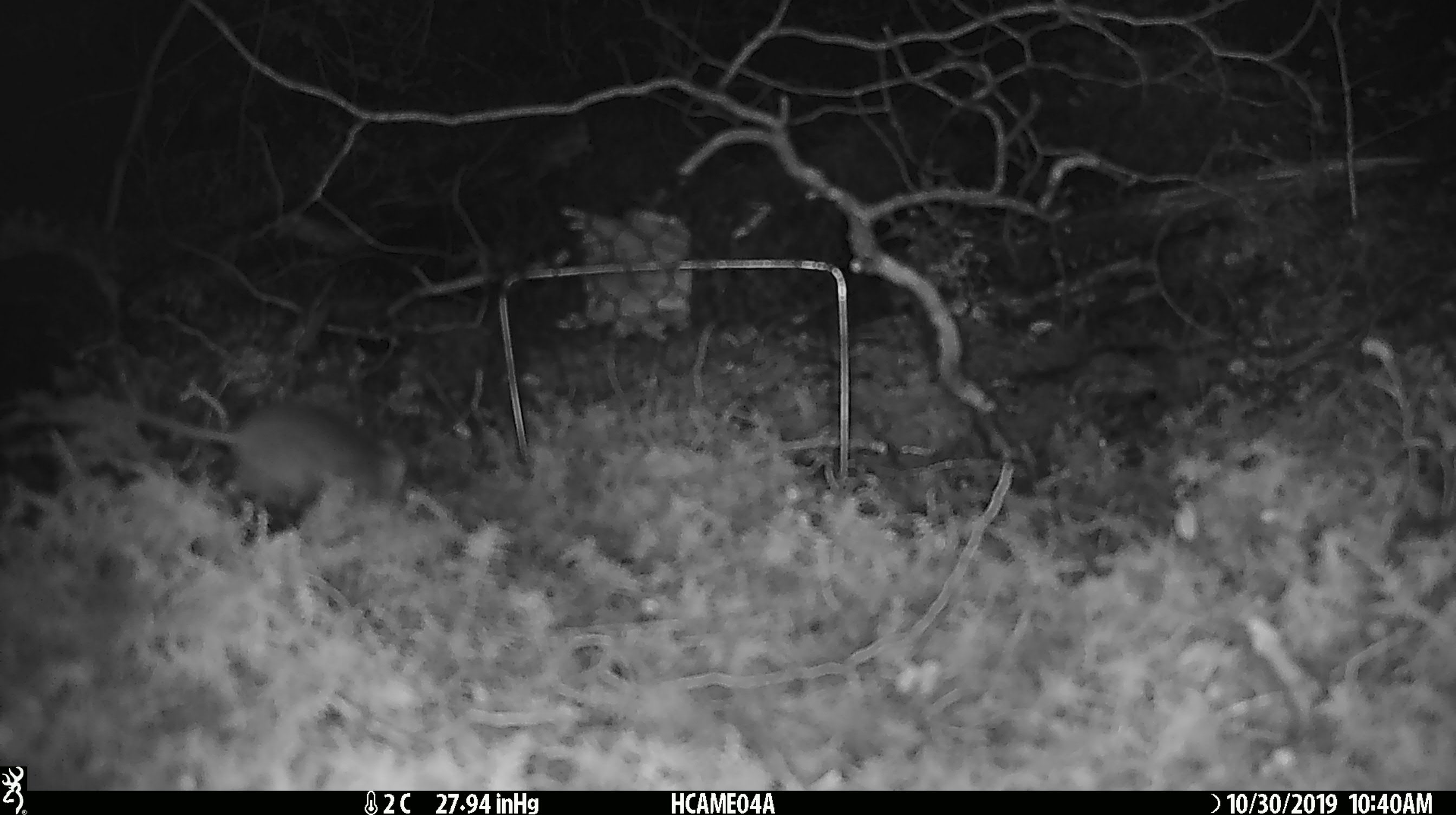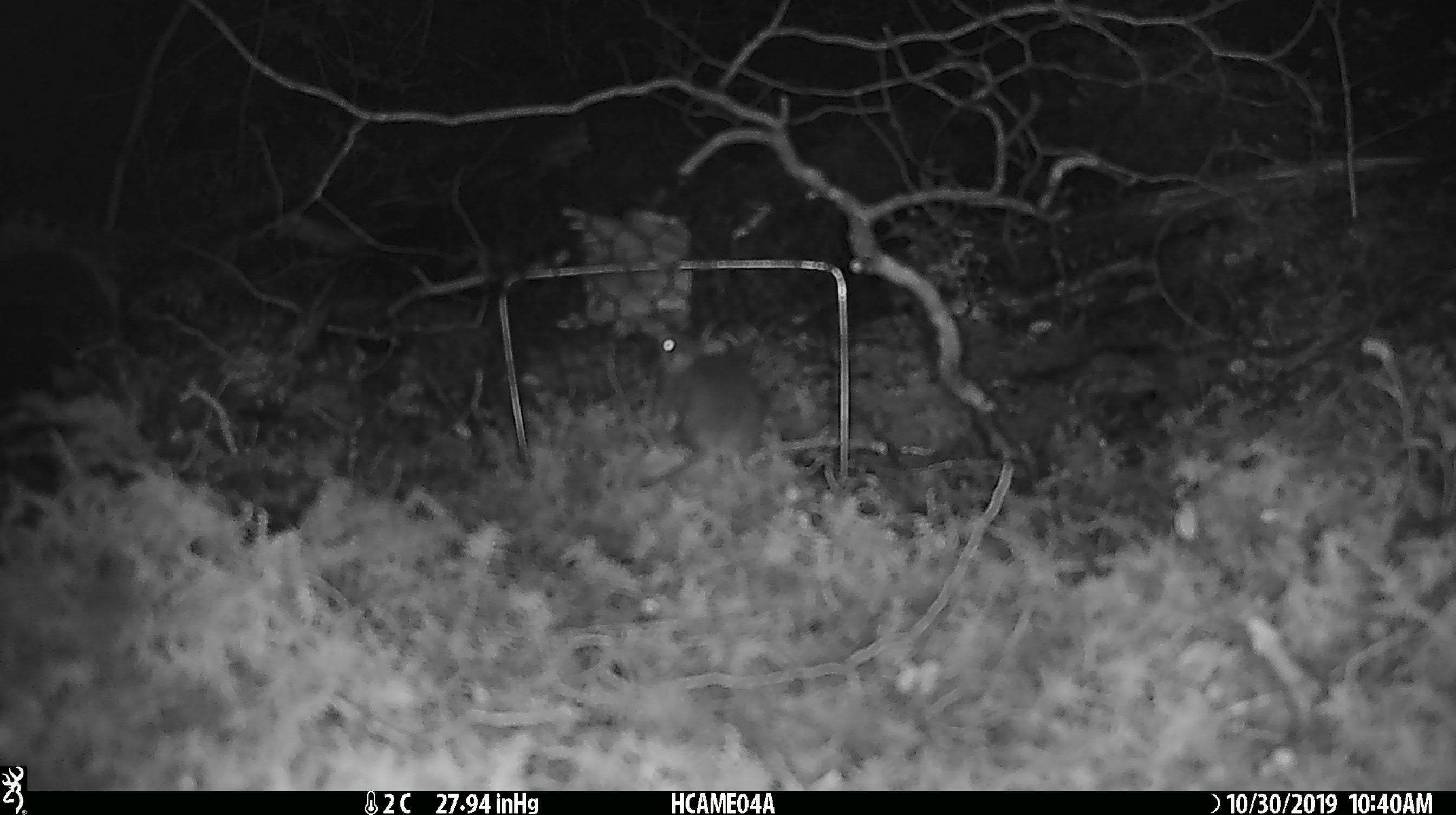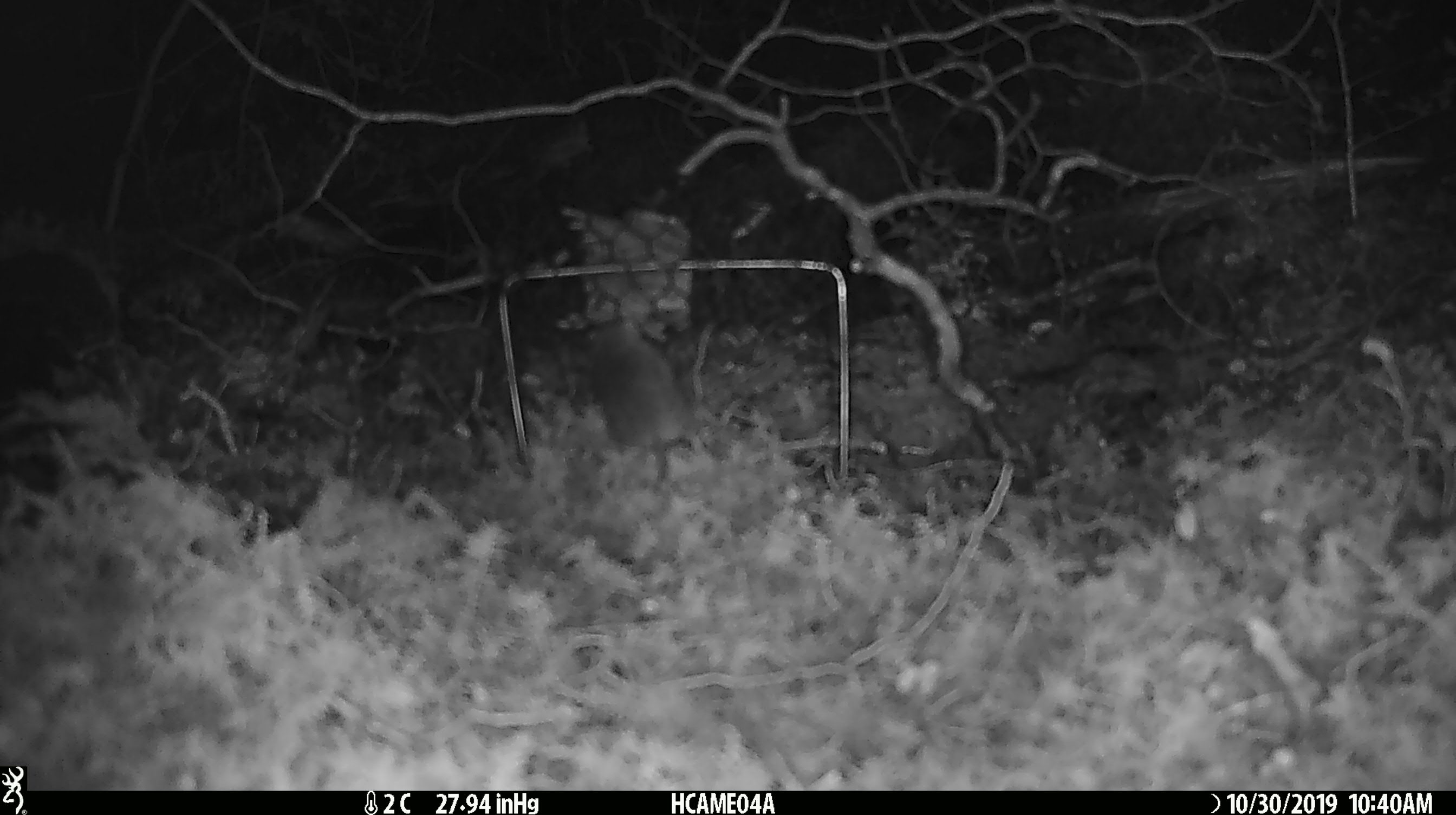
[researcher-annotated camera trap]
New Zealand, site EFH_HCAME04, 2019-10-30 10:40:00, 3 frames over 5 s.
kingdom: Animalia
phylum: Chordata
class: Mammalia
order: Rodentia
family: Muridae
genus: Mus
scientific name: Mus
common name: mouse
Mouse (Mus).